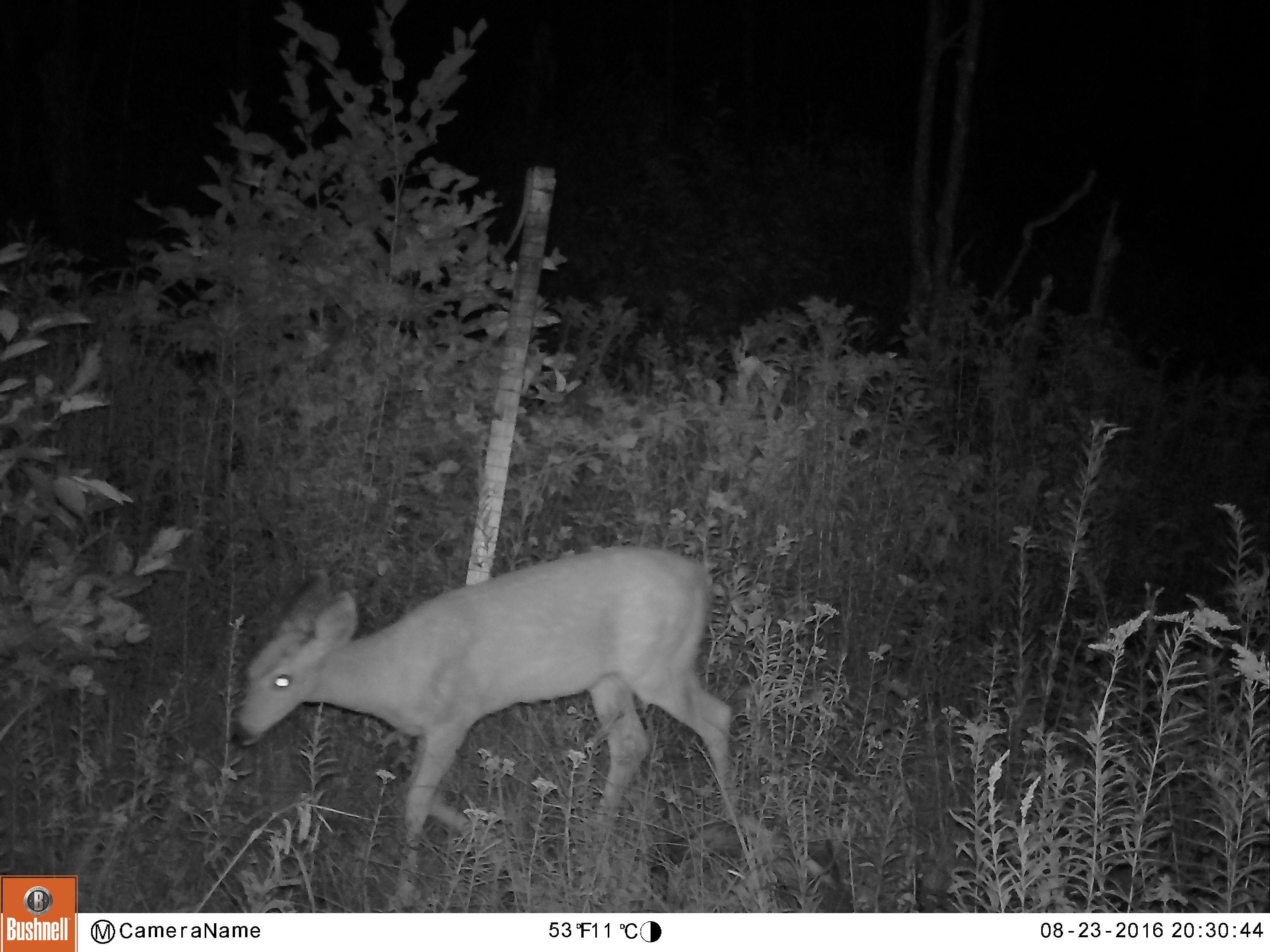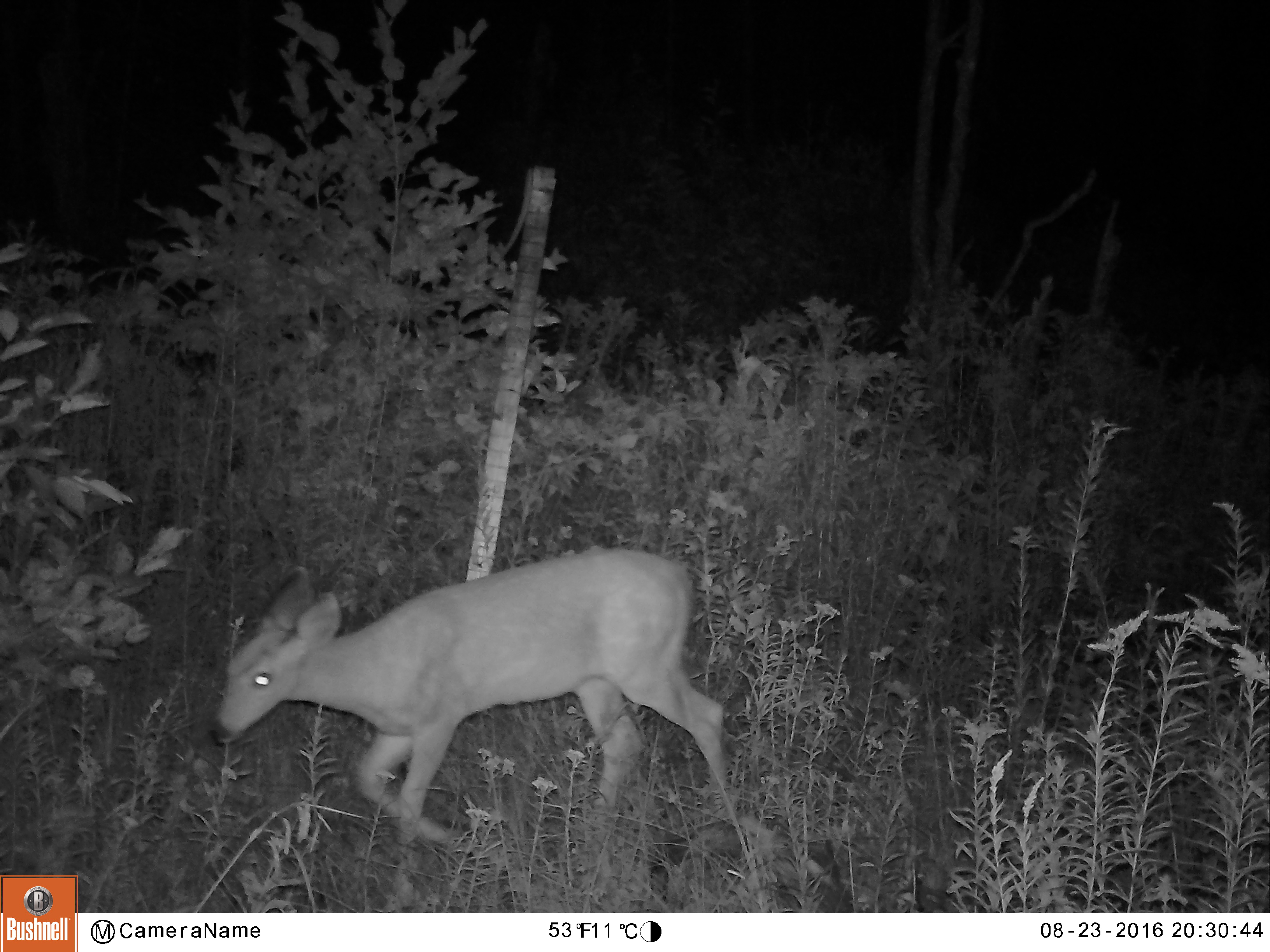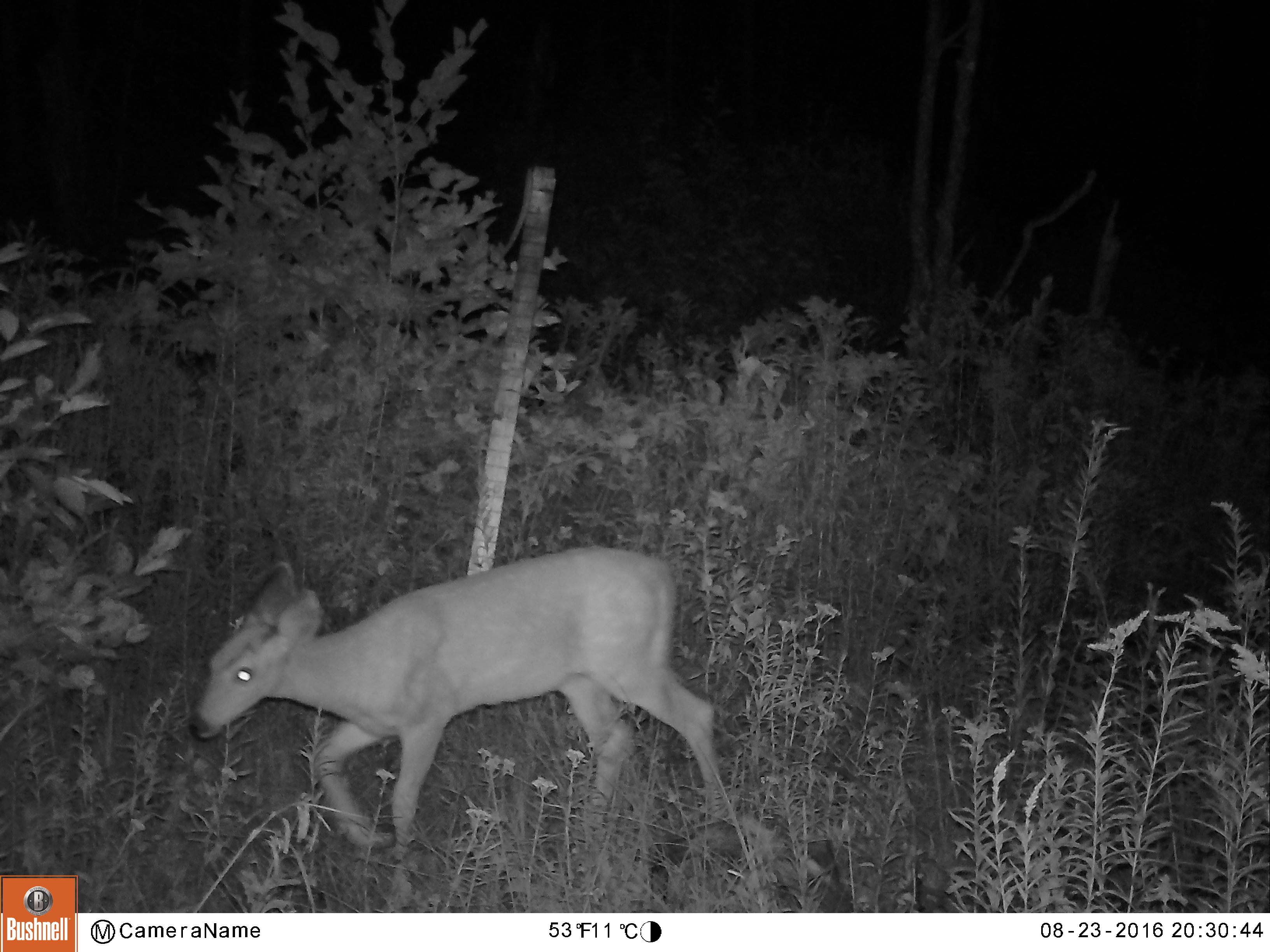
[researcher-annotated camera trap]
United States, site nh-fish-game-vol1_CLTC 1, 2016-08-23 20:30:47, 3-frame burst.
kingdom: Animalia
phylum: Chordata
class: Mammalia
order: Artiodactyla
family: Cervidae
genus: Odocoileus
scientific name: Odocoileus virginianus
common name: white-tailed deer